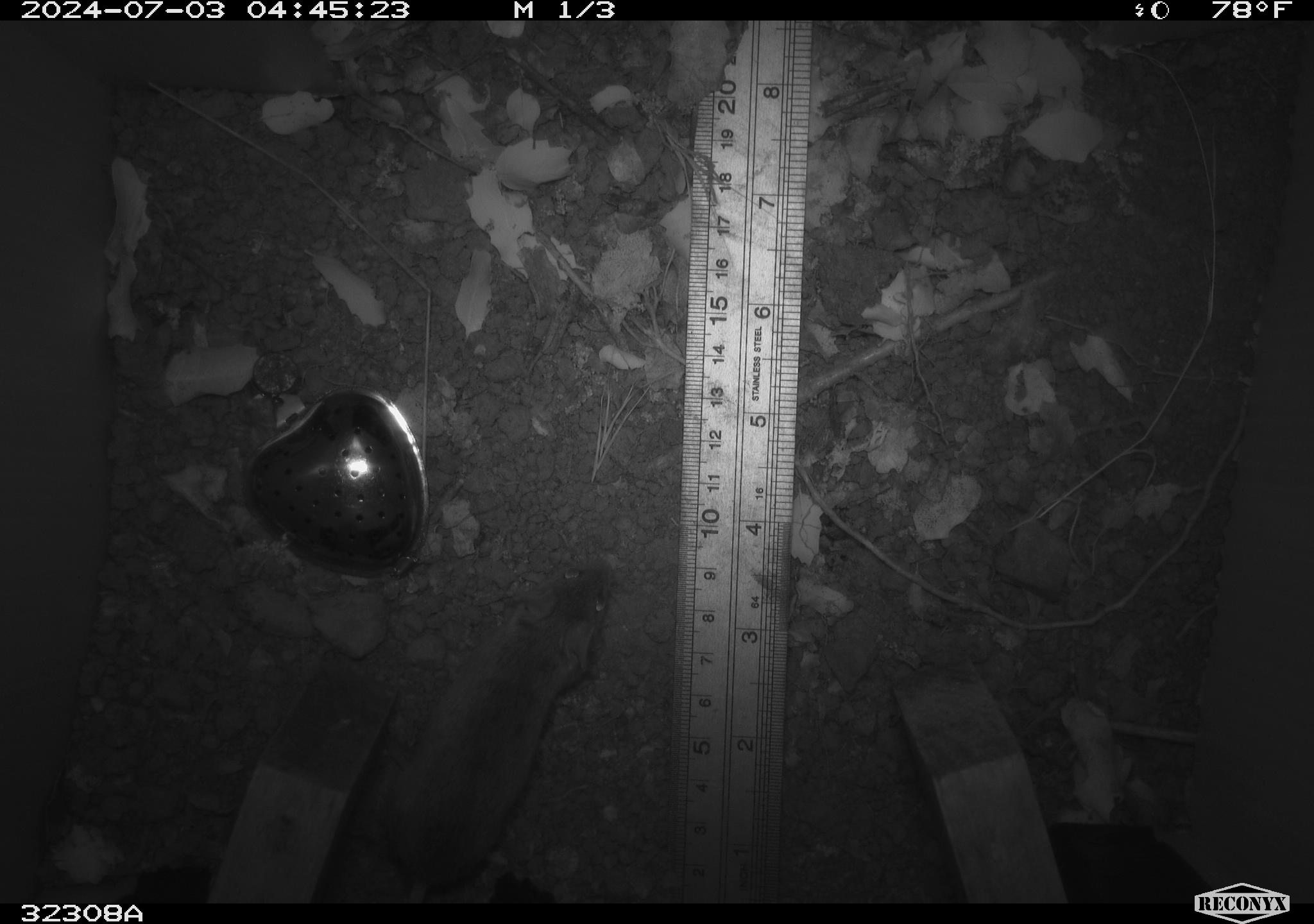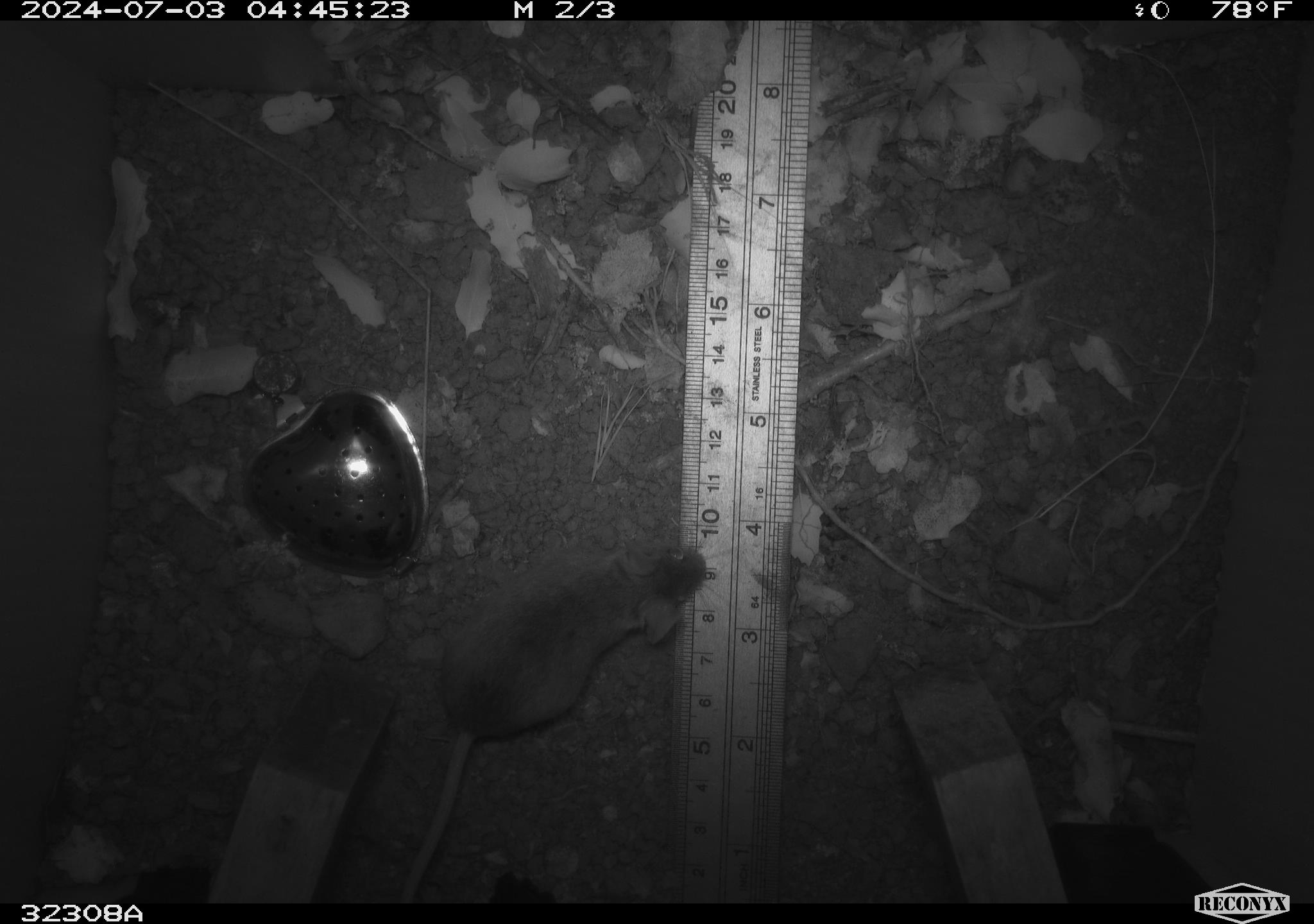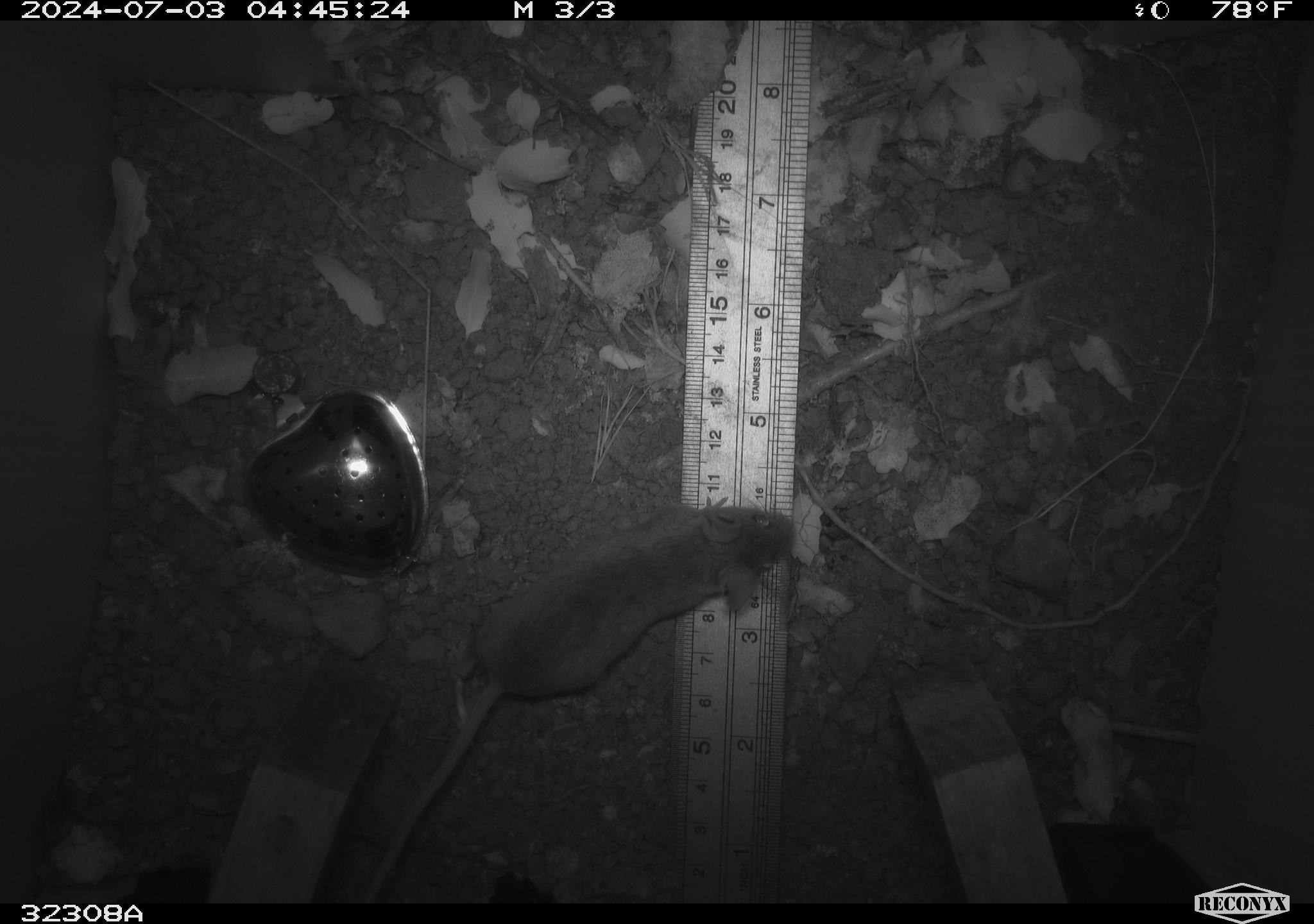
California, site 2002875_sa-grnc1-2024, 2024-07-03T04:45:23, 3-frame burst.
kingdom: Animalia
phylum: Chordata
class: Mammalia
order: Rodentia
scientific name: Rodentia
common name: rodent